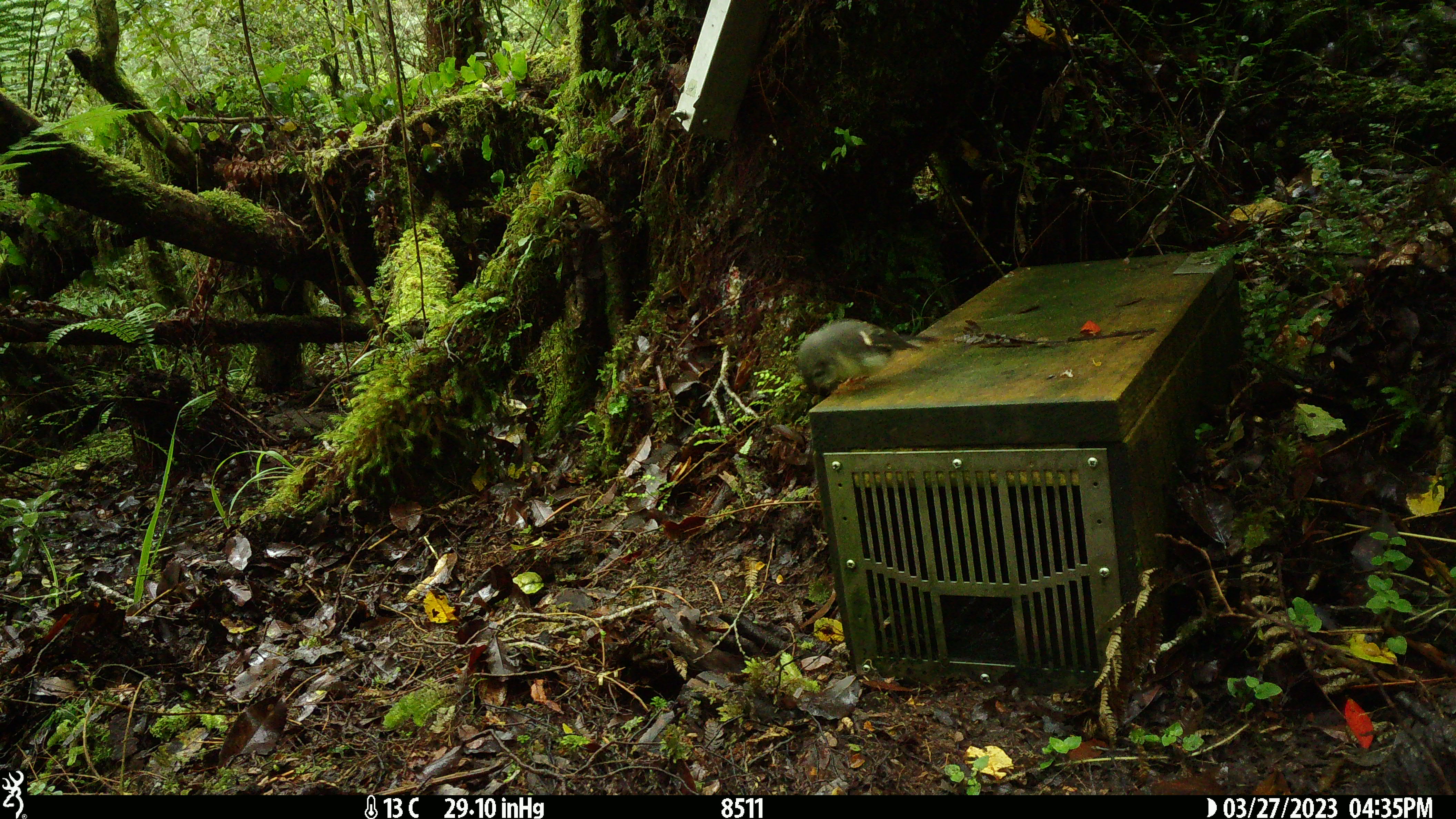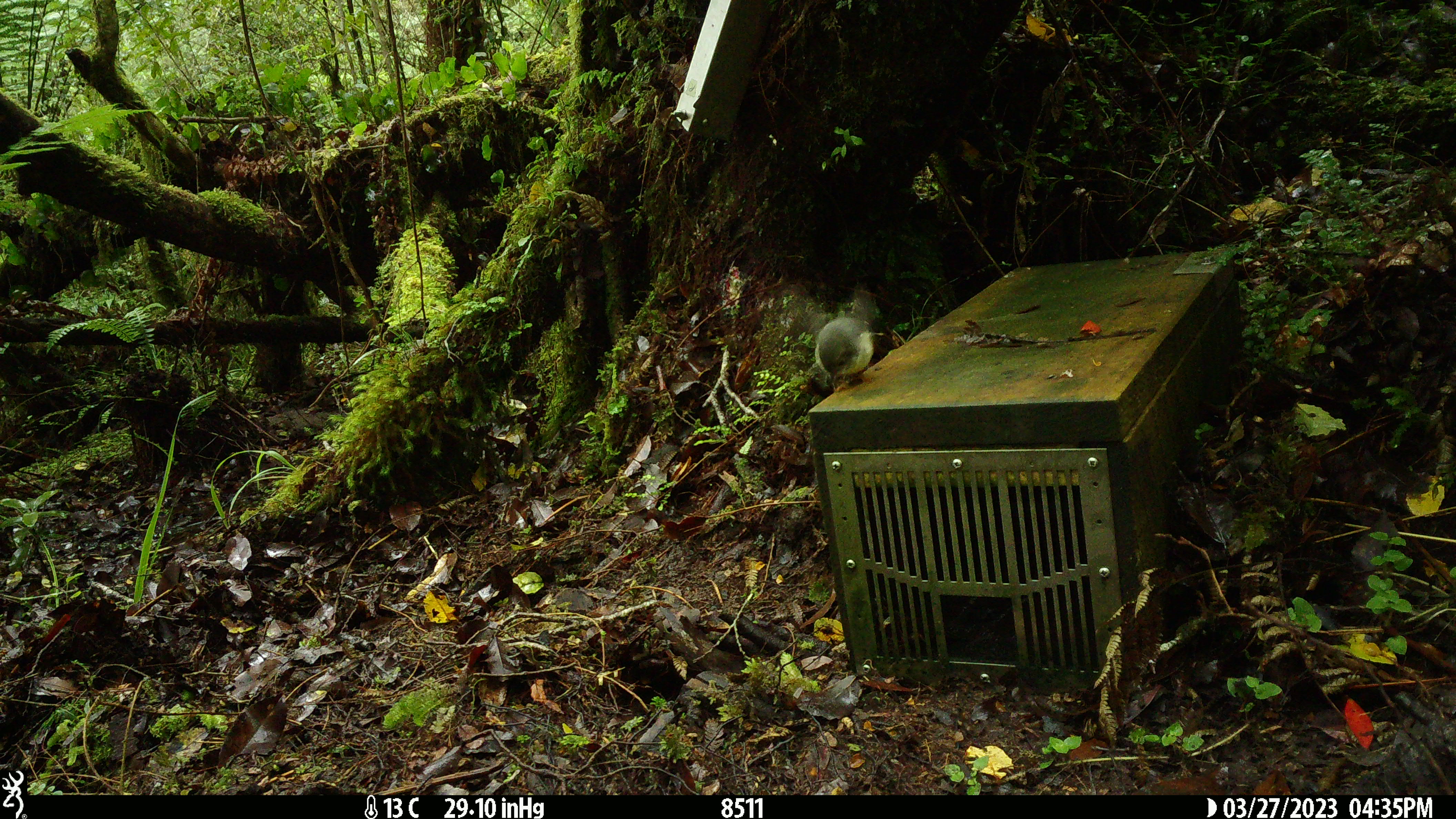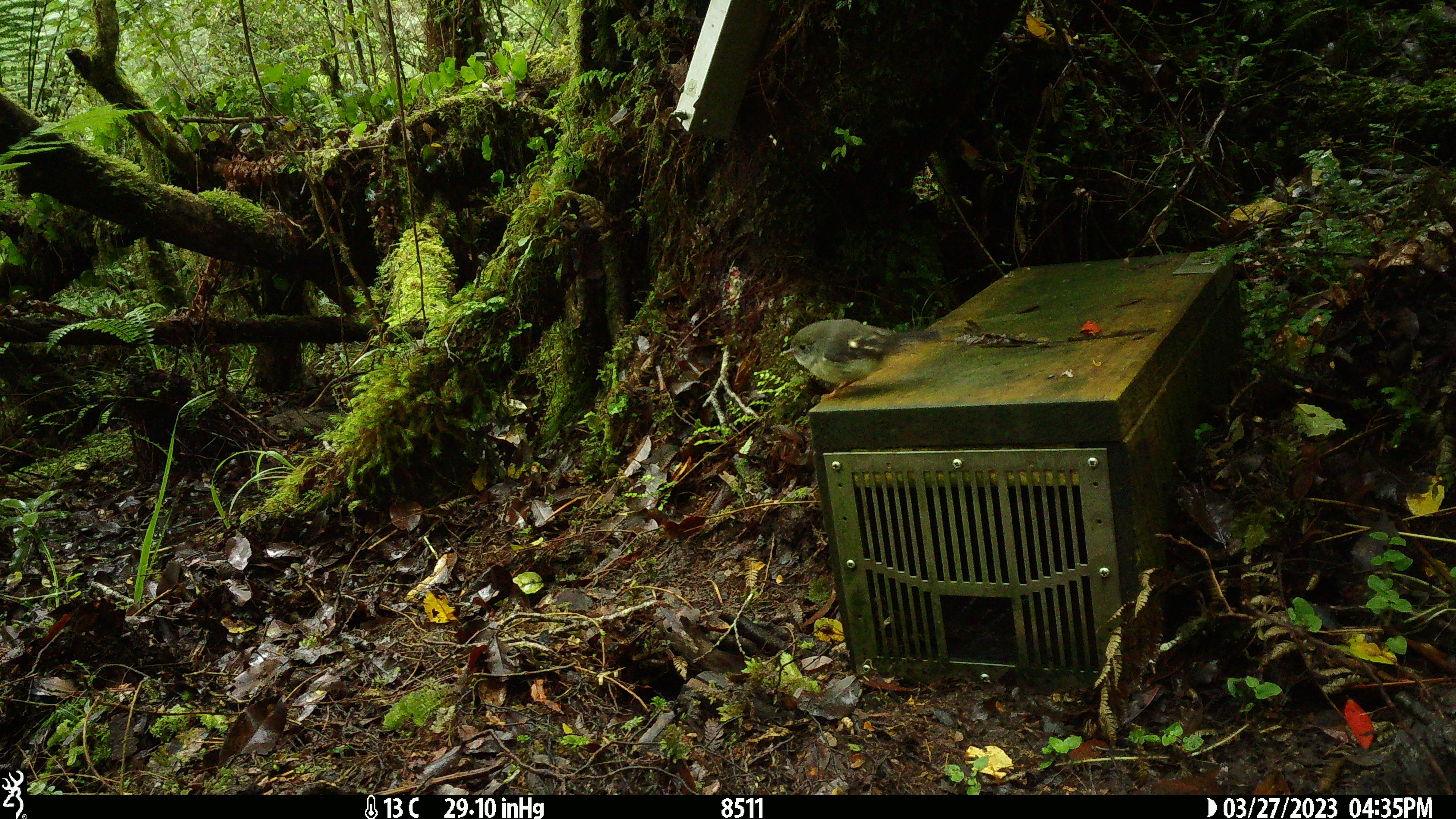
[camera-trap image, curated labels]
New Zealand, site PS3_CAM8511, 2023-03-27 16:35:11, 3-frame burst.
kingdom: Animalia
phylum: Chordata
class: Aves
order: Passeriformes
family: Petroicidae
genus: Petroica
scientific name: Petroica macrocephala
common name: tomtit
Tomtit (Petroica macrocephala).